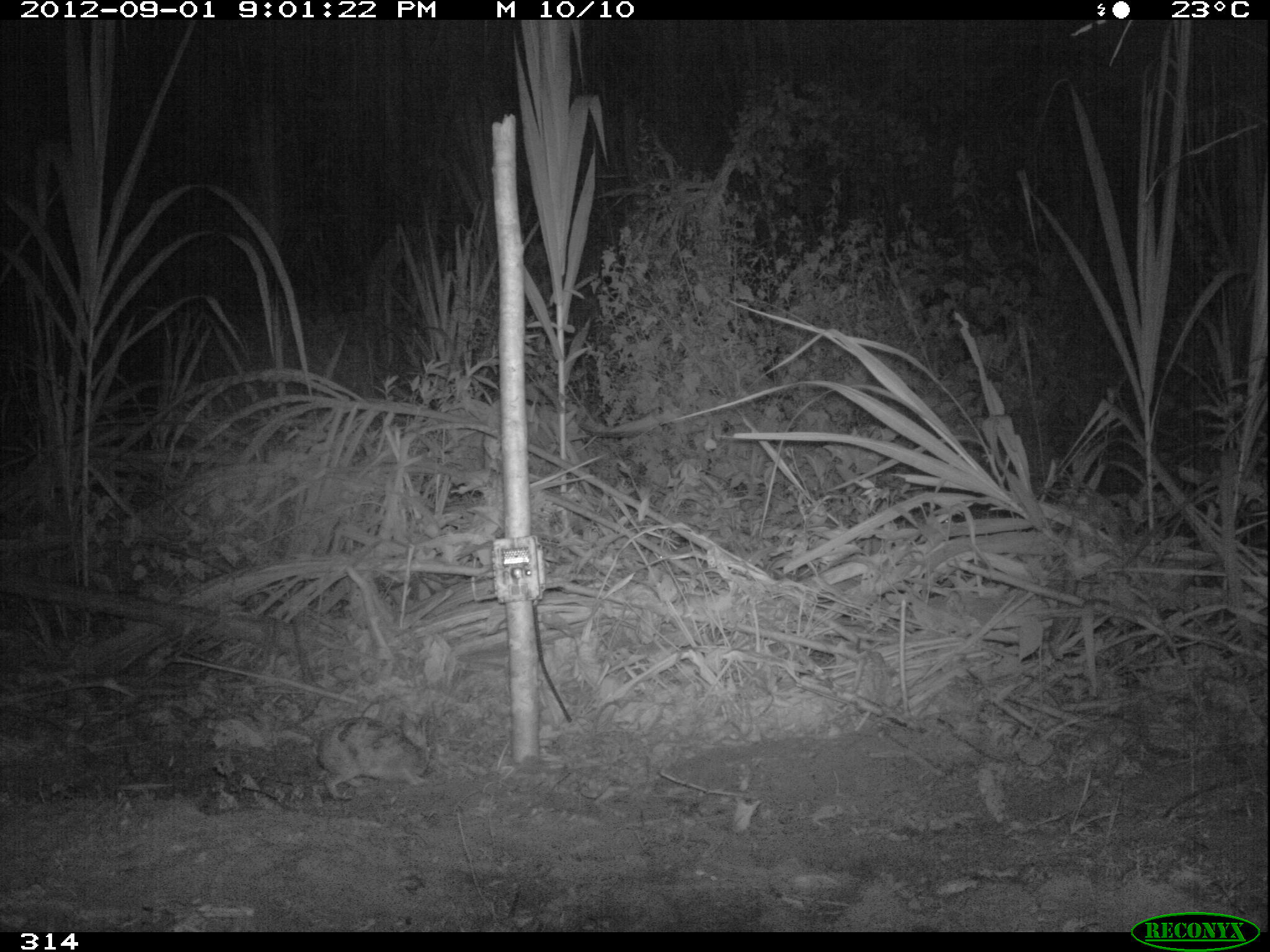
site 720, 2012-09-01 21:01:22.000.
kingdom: Animalia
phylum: Chordata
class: Mammalia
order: Lagomorpha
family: Leporidae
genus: Sylvilagus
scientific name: Sylvilagus brasiliensis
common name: tapeti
Sylvilagus brasiliensis (tapeti).